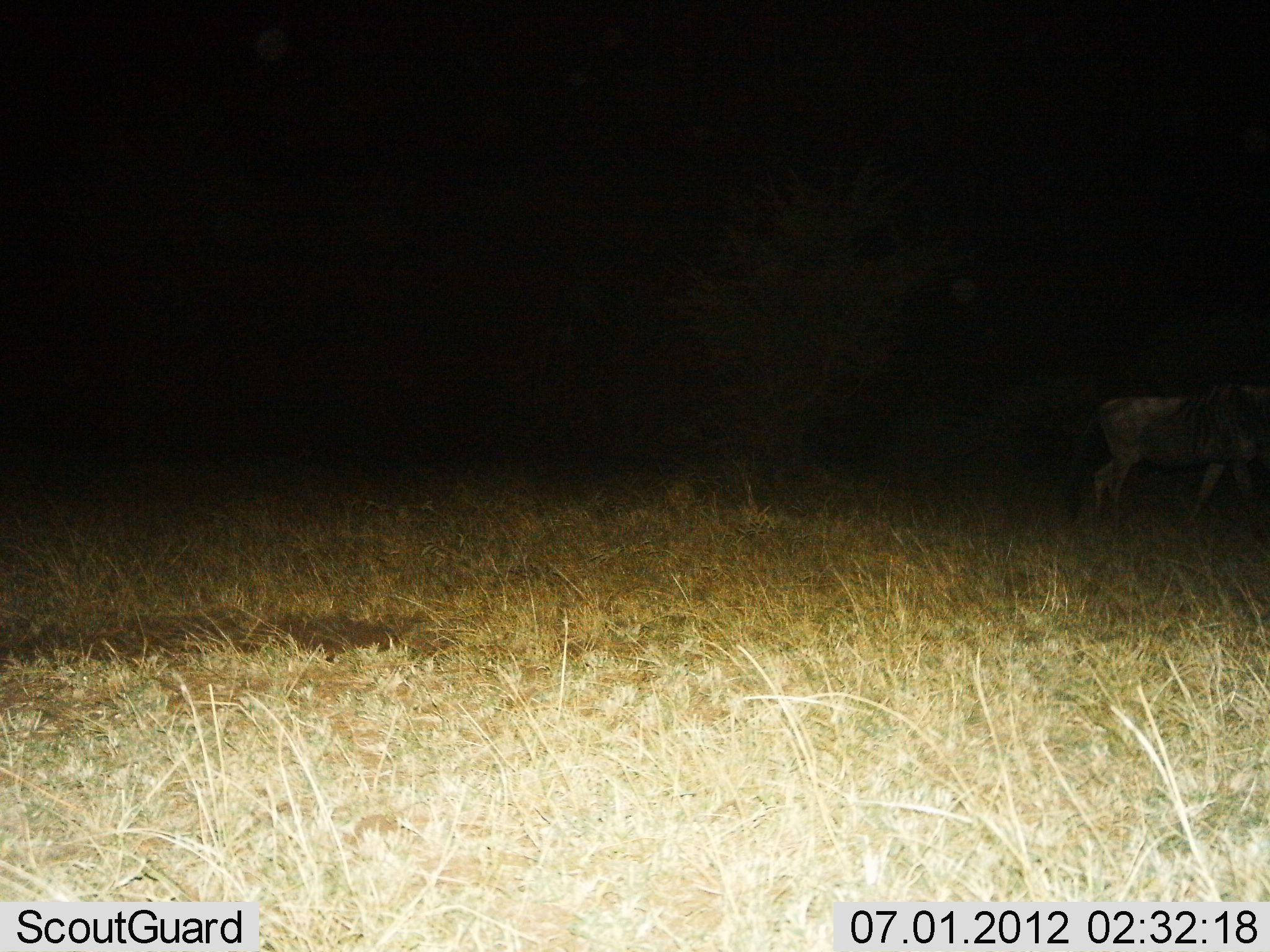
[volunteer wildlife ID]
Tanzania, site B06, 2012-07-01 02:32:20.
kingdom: Animalia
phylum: Chordata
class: Mammalia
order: Artiodactyla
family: Bovidae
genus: Connochaetes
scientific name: Connochaetes taurinus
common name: blue wildebeest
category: wildebeest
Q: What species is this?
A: Wildebeest (blue wildebeest) (Connochaetes taurinus).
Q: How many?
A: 1.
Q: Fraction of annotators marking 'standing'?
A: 40%.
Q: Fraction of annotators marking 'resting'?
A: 0%.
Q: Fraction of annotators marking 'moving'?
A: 60%.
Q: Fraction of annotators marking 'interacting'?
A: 0%.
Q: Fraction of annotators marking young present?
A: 0%.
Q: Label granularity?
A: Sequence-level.